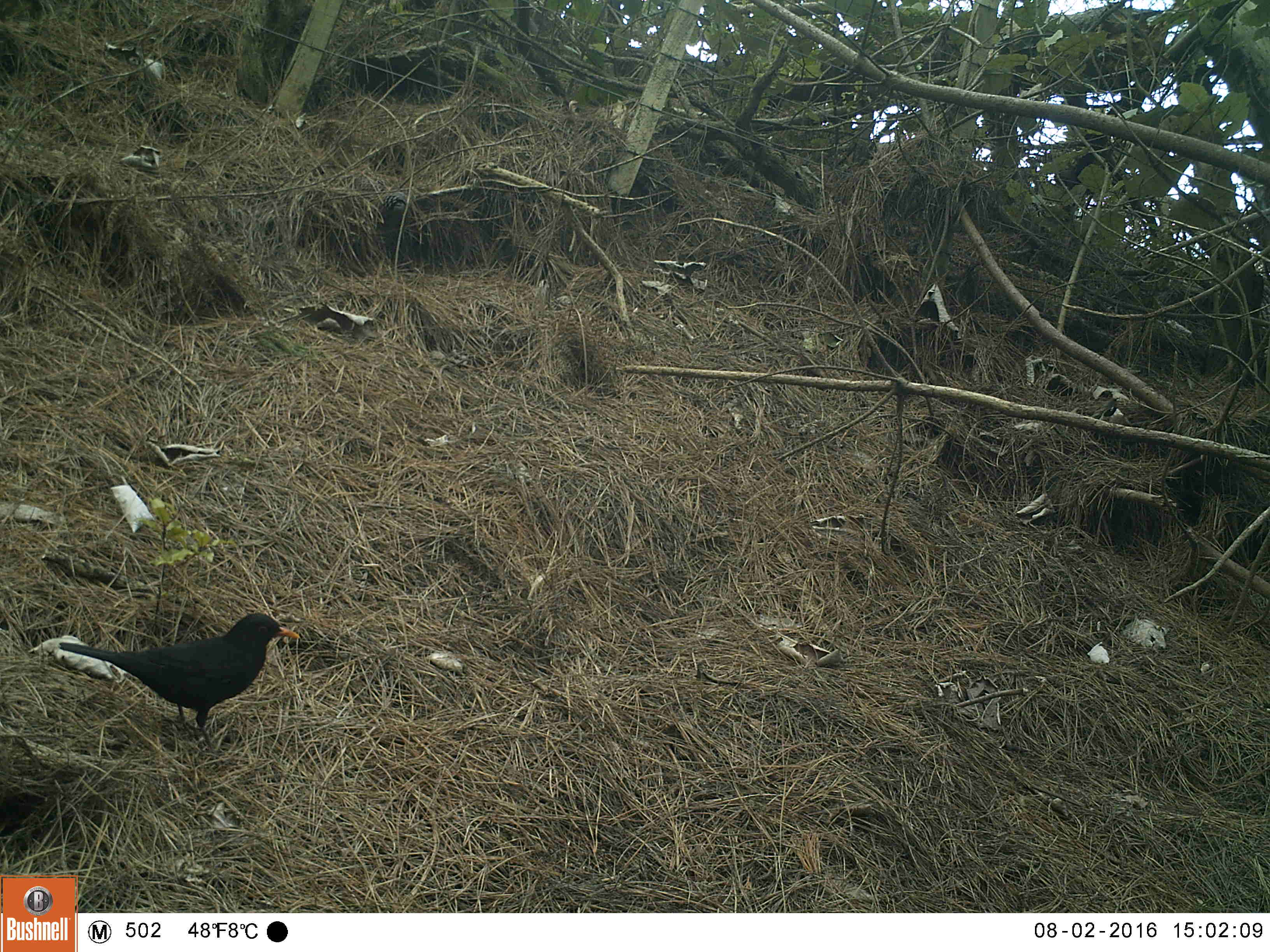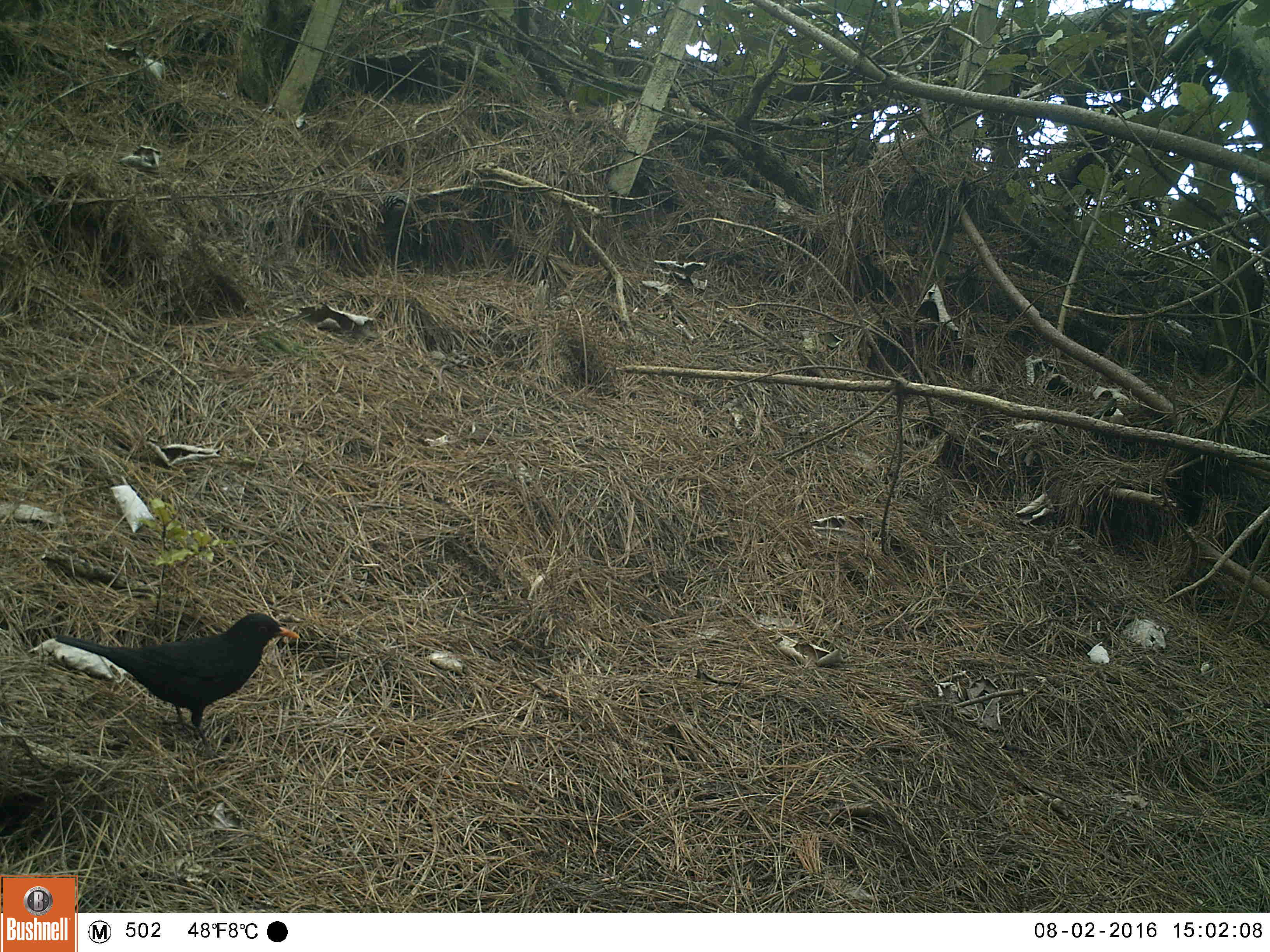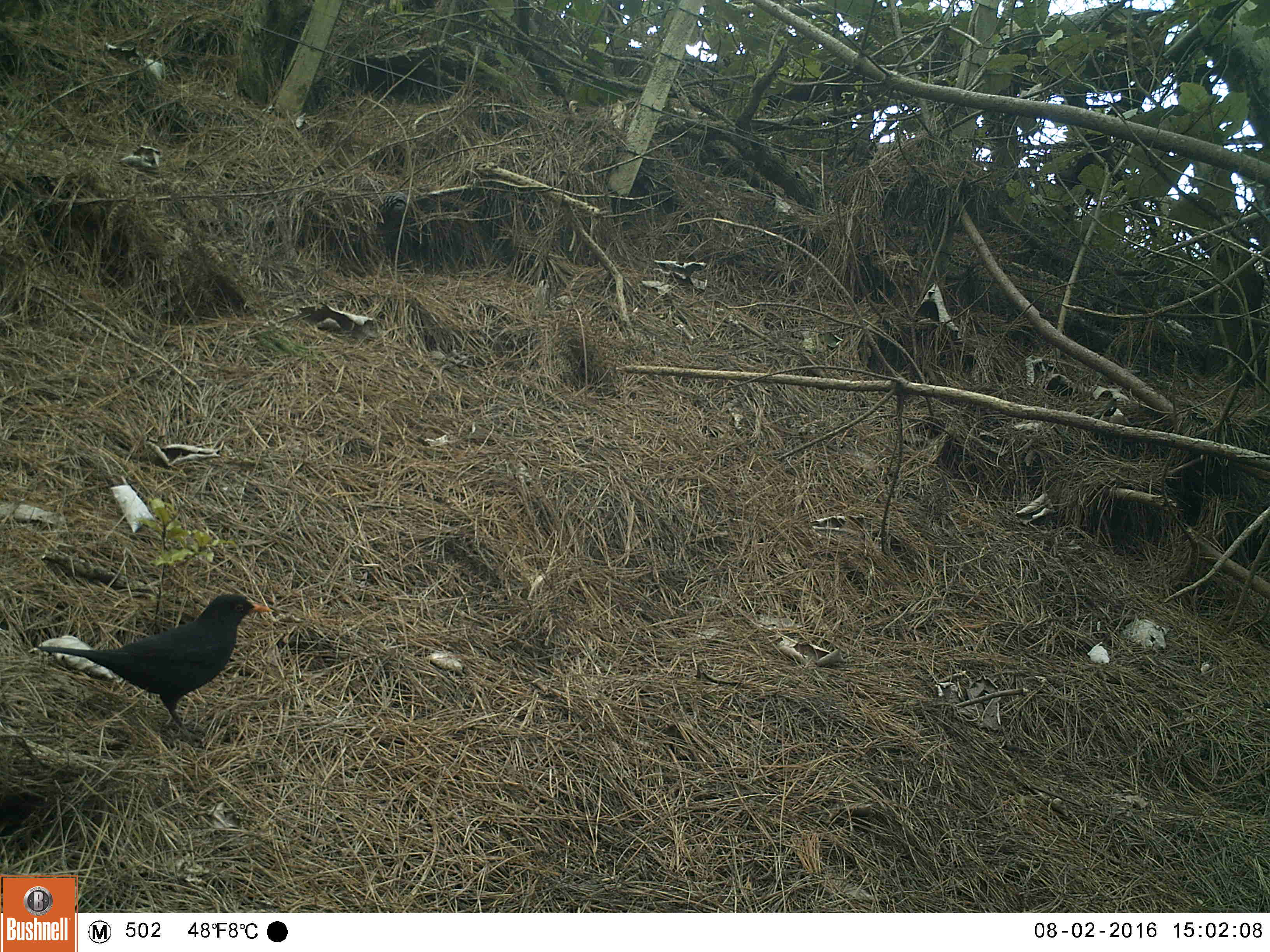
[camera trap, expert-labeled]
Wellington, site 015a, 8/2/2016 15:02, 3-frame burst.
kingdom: Animalia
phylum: Chordata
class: Aves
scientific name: Aves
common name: bird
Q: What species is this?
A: Bird (Aves).